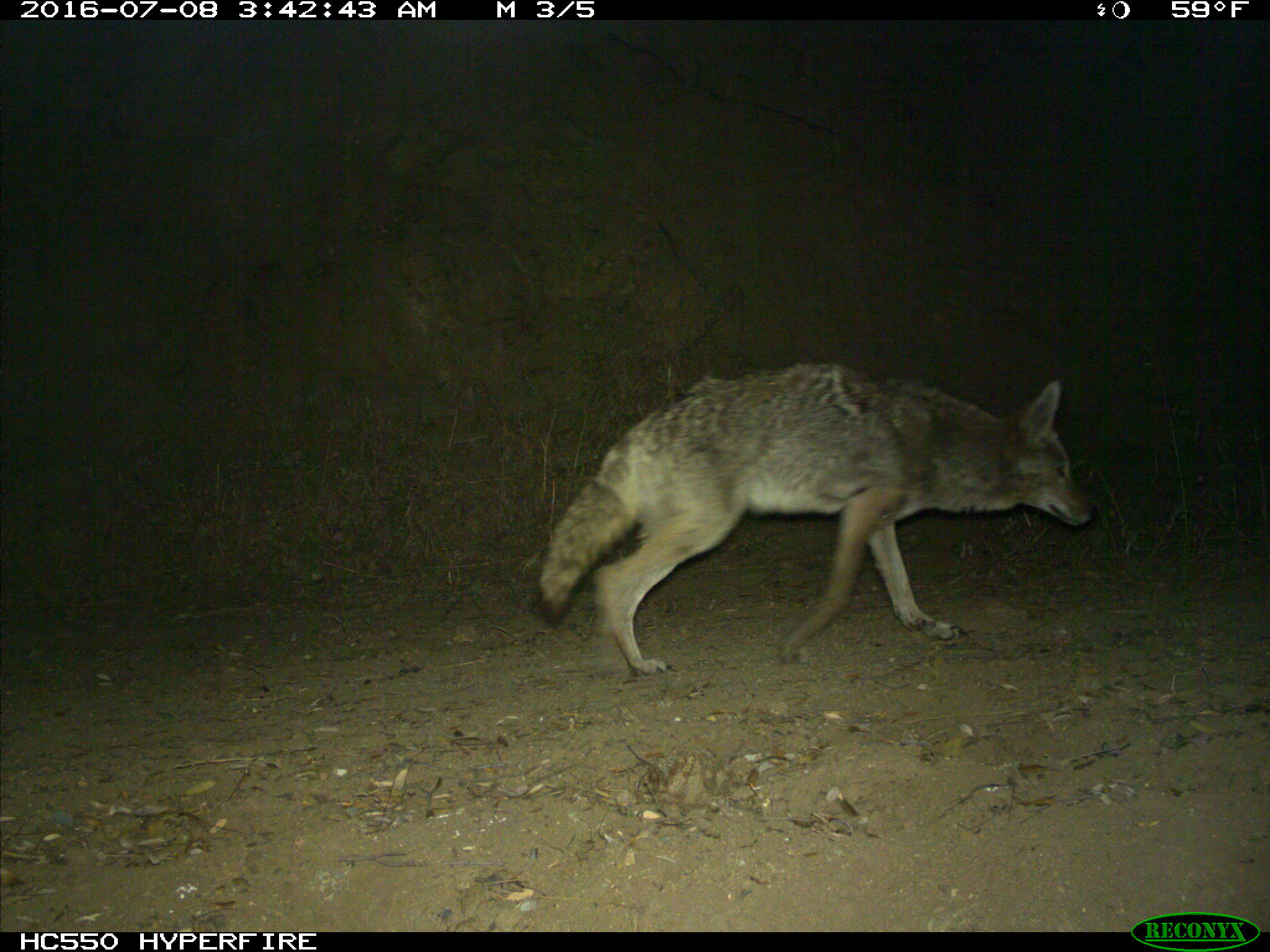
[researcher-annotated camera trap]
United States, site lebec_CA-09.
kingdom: Animalia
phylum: Chordata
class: Mammalia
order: Carnivora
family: Canidae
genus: Canis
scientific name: Canis latrans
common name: coyote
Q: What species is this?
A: Canis latrans (coyote).